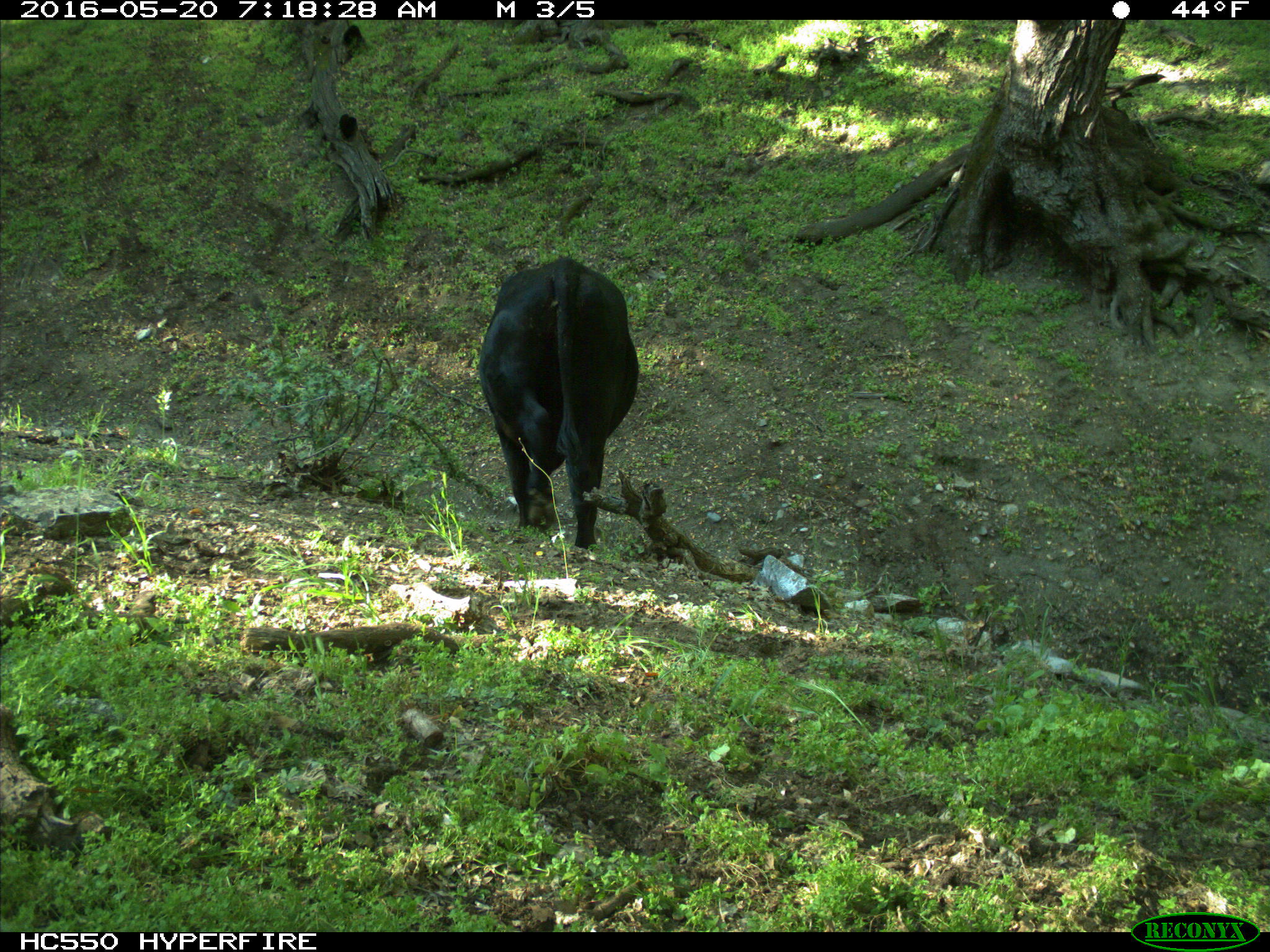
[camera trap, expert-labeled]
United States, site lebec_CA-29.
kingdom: Animalia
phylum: Chordata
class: Mammalia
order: Artiodactyla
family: Bovidae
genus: Bos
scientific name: Bos taurus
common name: domestic cow